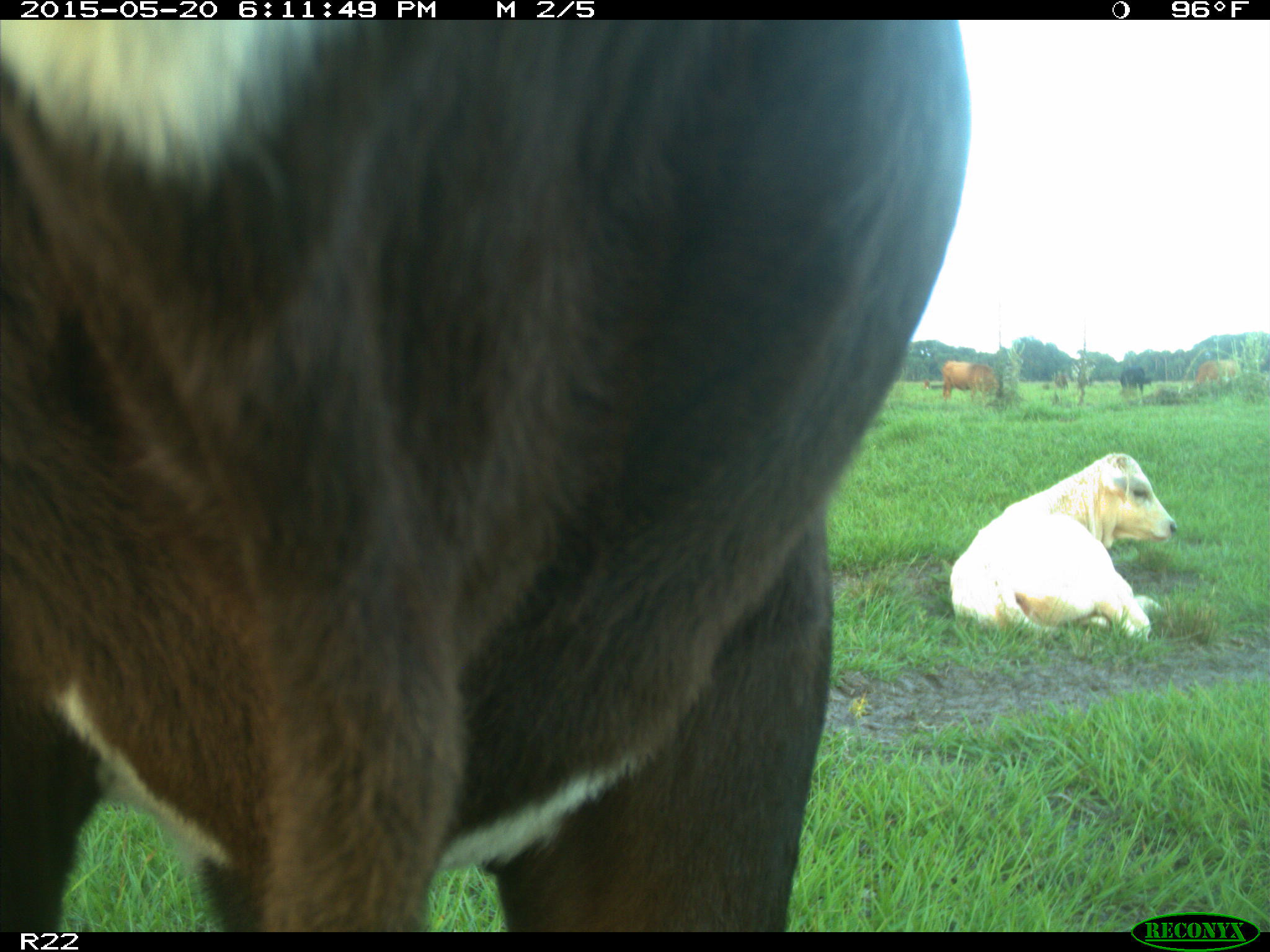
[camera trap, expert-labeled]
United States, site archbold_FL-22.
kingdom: Animalia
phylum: Chordata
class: Mammalia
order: Artiodactyla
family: Bovidae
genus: Bos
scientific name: Bos taurus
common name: domestic cow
Bos taurus (domestic cow).